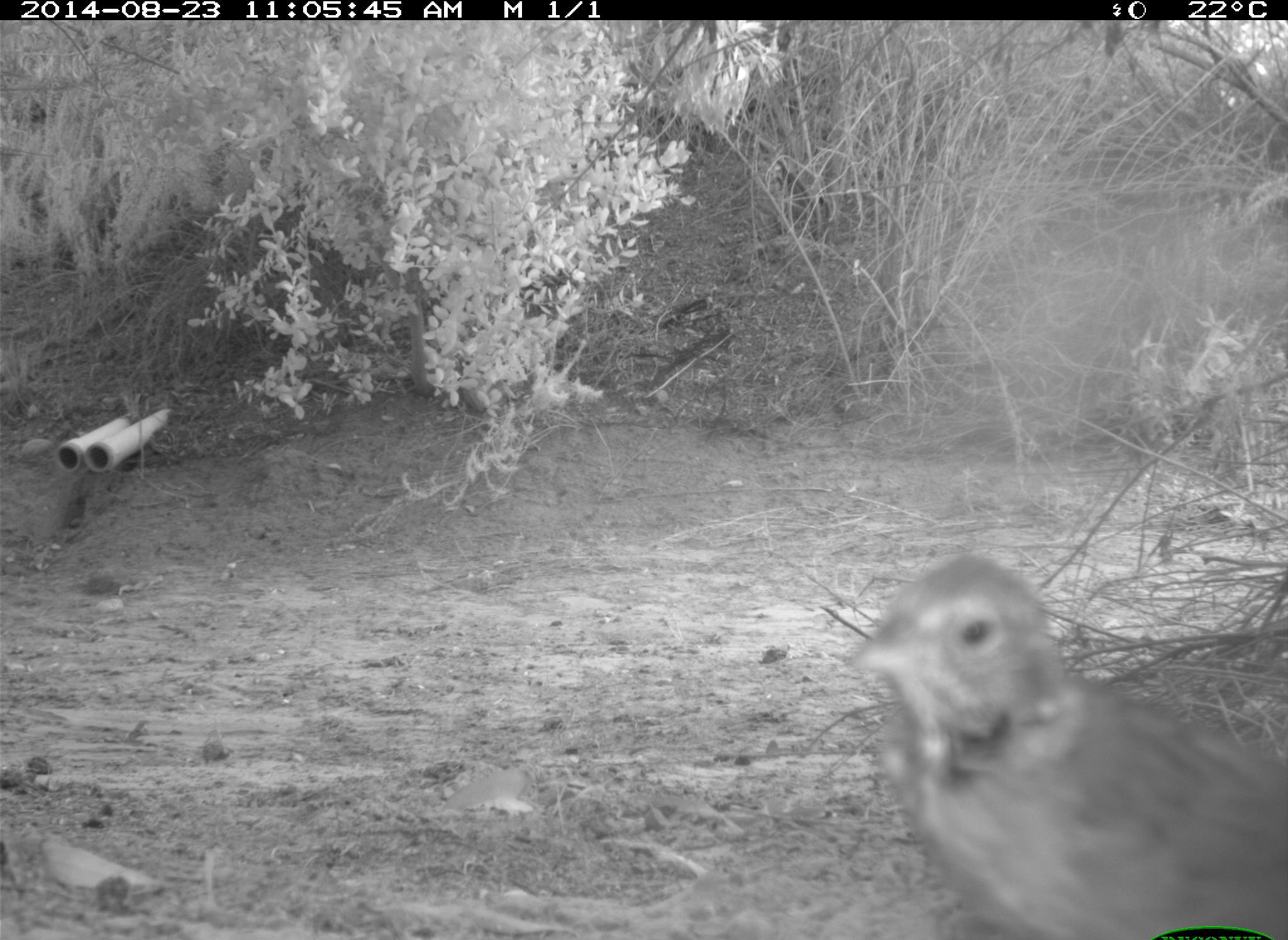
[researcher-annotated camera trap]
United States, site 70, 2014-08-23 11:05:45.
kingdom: Animalia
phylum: Chordata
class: Aves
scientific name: Aves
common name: bird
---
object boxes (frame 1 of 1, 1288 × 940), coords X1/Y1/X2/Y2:
bird: 851/558/1288/940